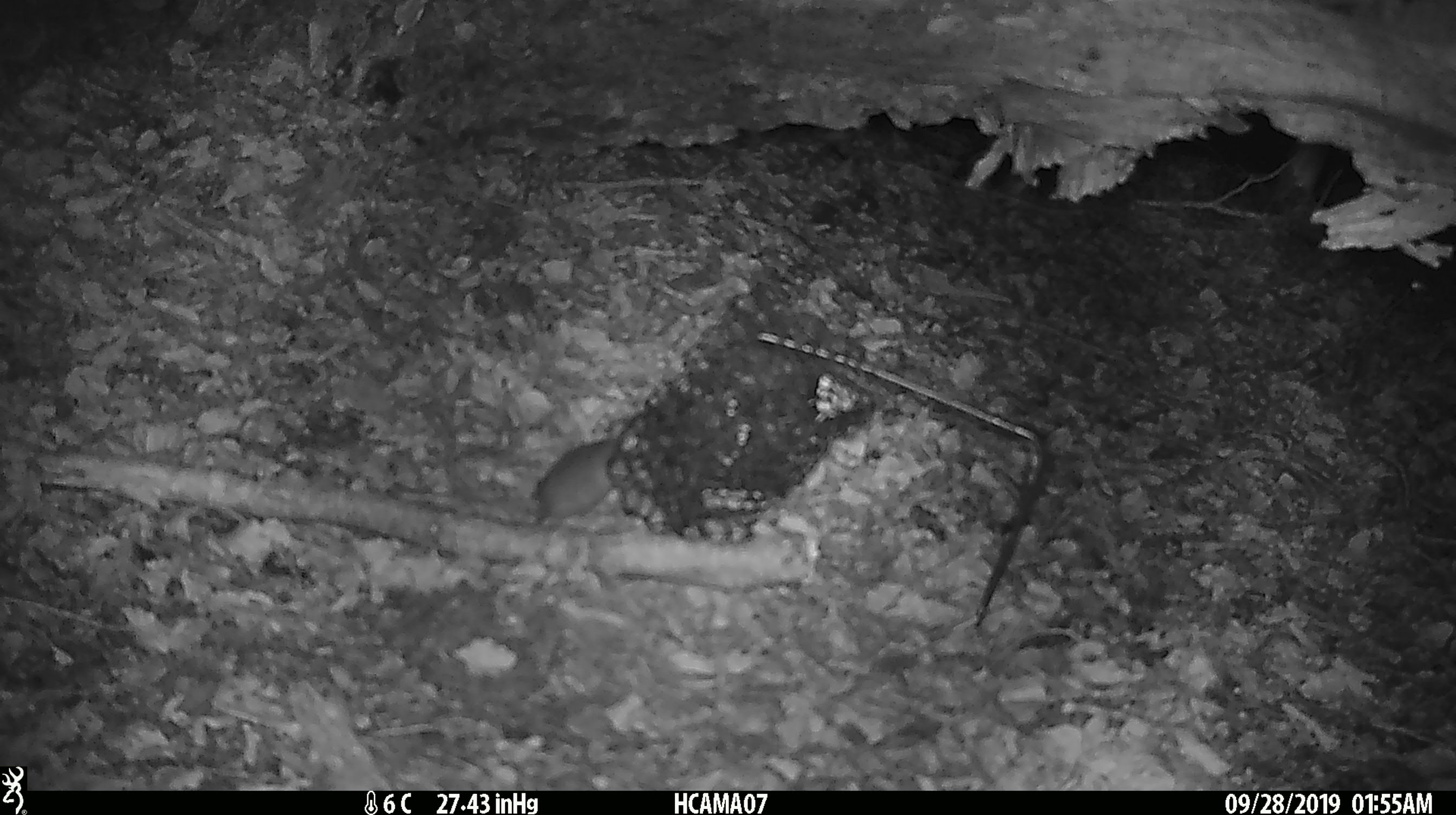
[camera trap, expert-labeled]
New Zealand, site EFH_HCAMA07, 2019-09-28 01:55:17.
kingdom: Animalia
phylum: Chordata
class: Mammalia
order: Rodentia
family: Muridae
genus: Mus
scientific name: Mus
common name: mouse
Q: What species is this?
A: Mouse (Mus).